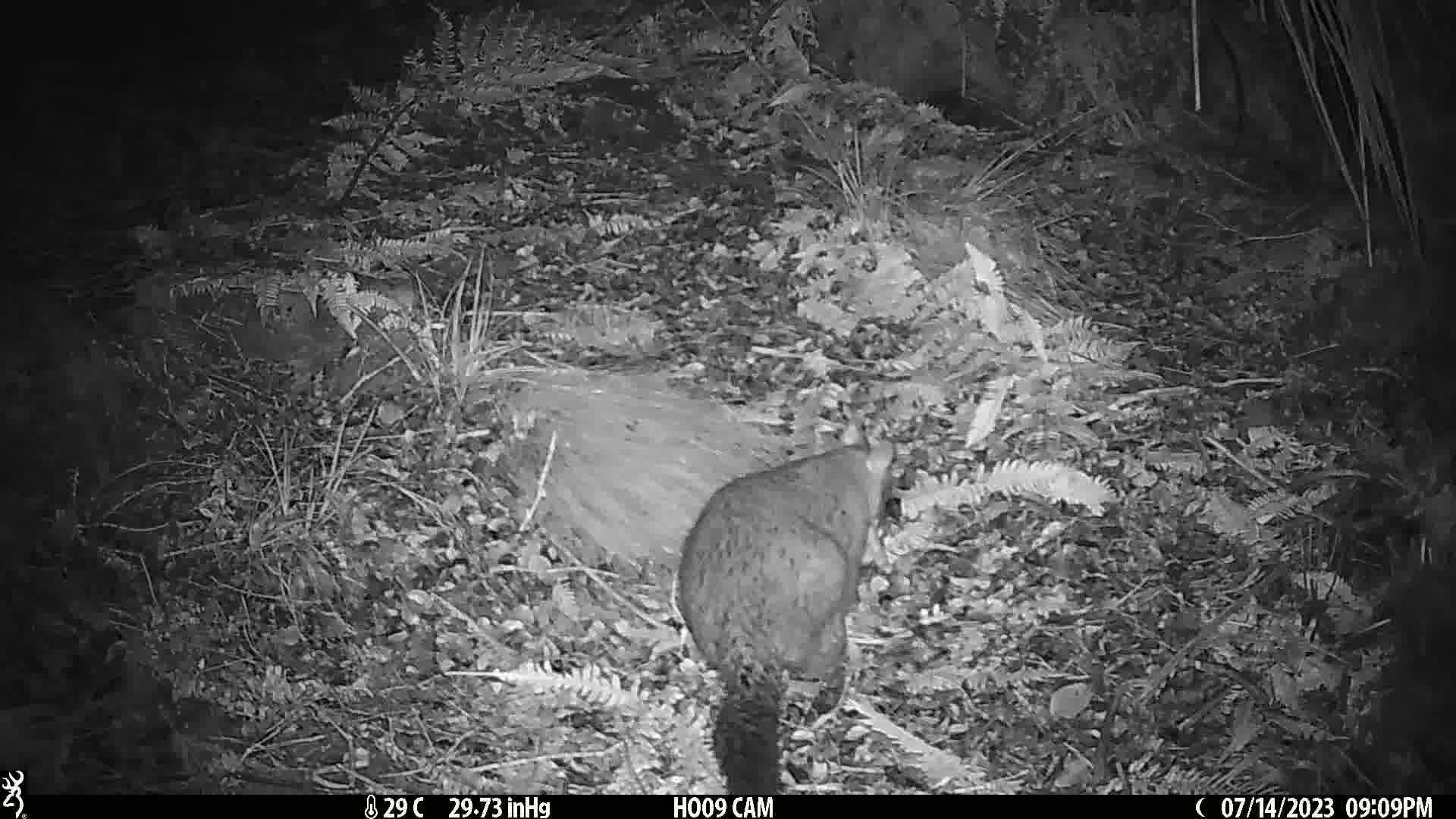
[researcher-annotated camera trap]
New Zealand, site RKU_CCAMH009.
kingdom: Animalia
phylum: Chordata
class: Mammalia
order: Diprotodontia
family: Phalangeridae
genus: Trichosurus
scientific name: Trichosurus vulpecula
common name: common brushtail possum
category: possum